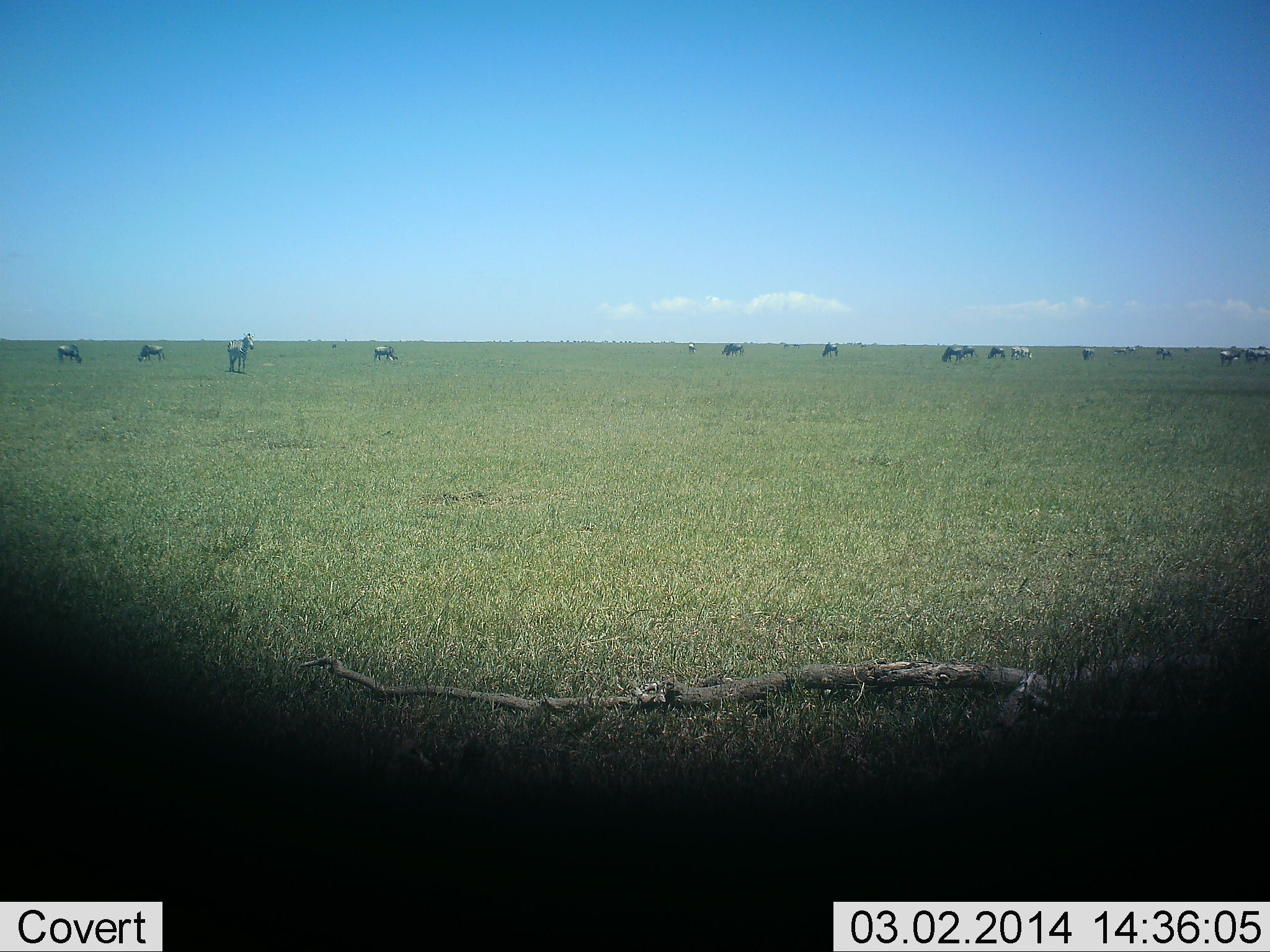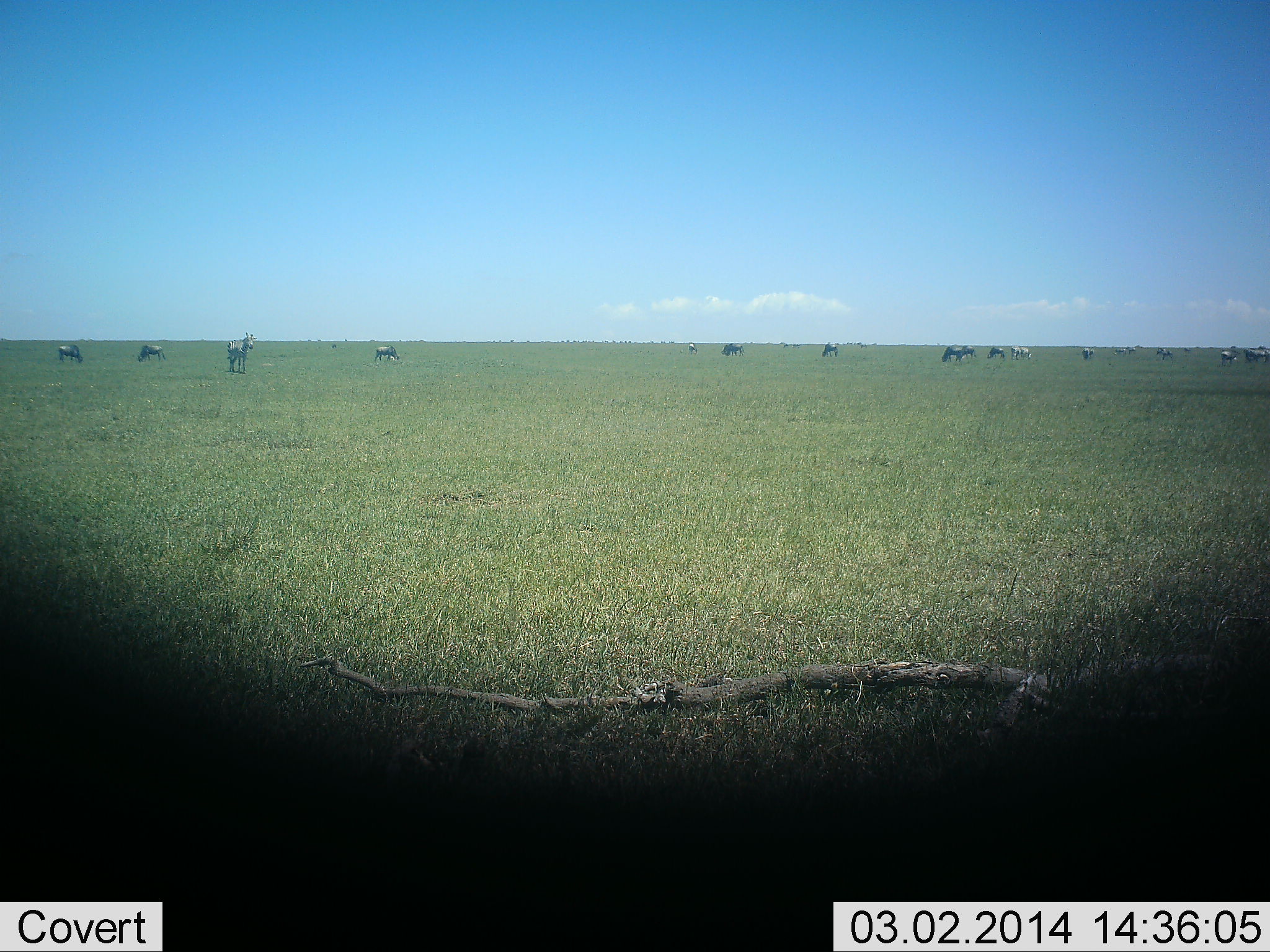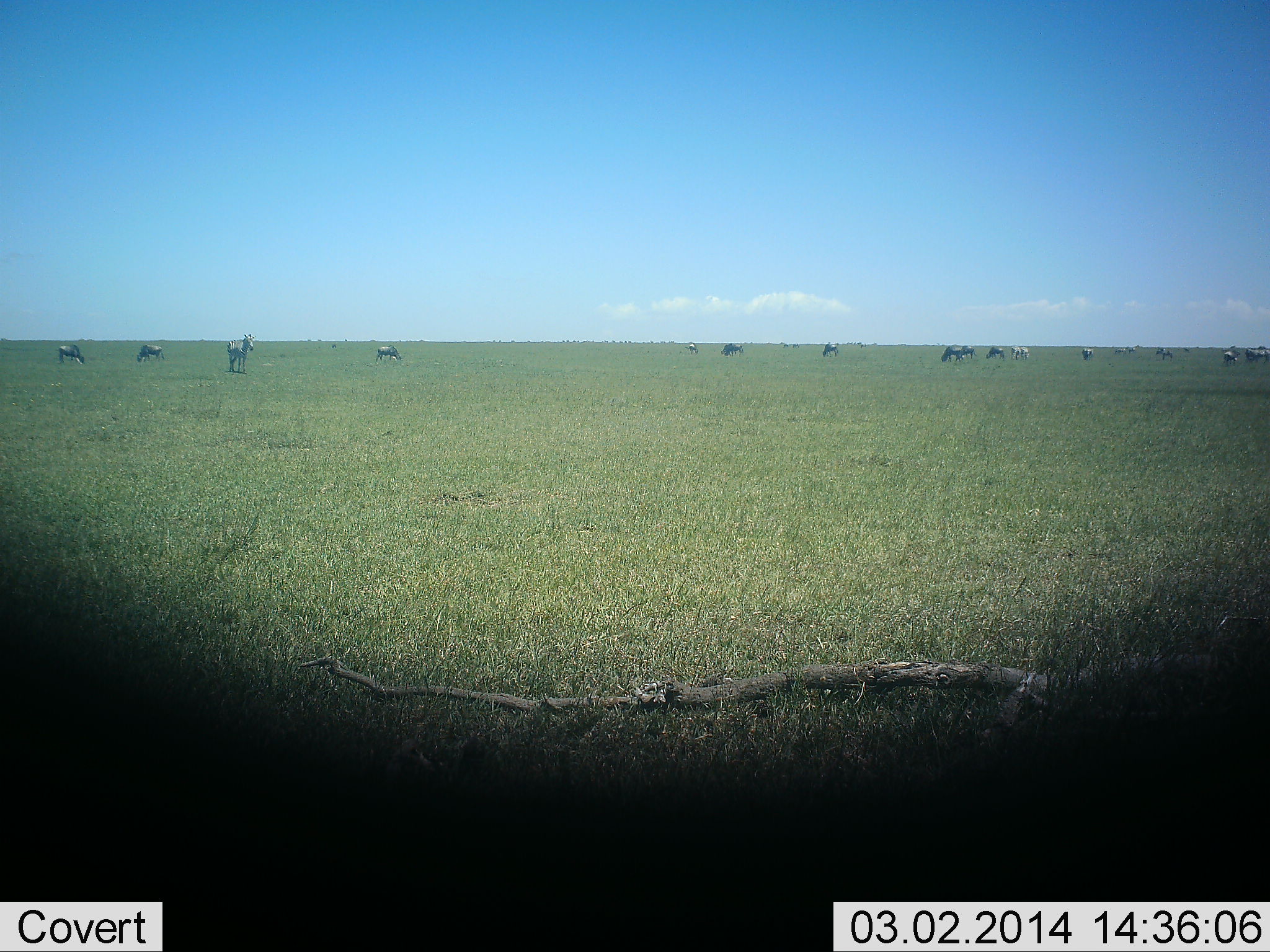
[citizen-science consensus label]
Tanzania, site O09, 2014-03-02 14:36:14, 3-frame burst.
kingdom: Animalia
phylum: Chordata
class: Mammalia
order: Artiodactyla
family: Bovidae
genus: Connochaetes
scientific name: Connochaetes taurinus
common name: blue wildebeest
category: wildebeest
Wildebeest (blue wildebeest) (Connochaetes taurinus), count 11-50. Behavior (volunteer vote fractions): standing 20%, resting 0%, moving 20%, interacting 0%. Young present (vote fraction): 0%. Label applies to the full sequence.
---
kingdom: Animalia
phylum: Chordata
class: Mammalia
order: Perissodactyla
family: Equidae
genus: Equus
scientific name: Equus quagga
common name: plains zebra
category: zebra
Zebra (plains zebra) (Equus quagga), count 4. Behavior (volunteer vote fractions): standing 57%, resting 0%, moving 29%, interacting 0%. Young present (vote fraction): 0%. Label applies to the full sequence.